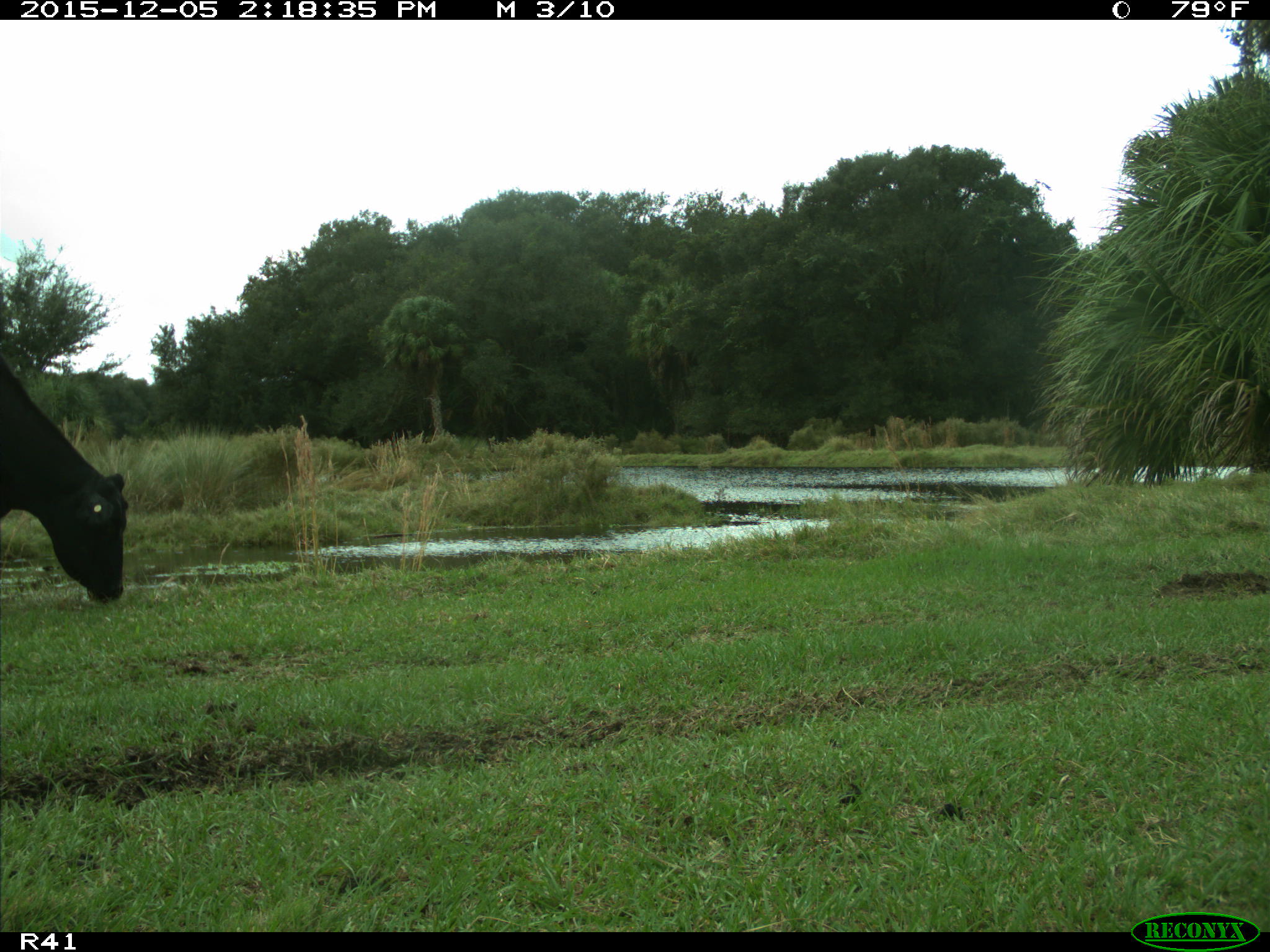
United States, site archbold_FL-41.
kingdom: Animalia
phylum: Chordata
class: Mammalia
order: Artiodactyla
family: Bovidae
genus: Bos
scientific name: Bos taurus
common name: domestic cow